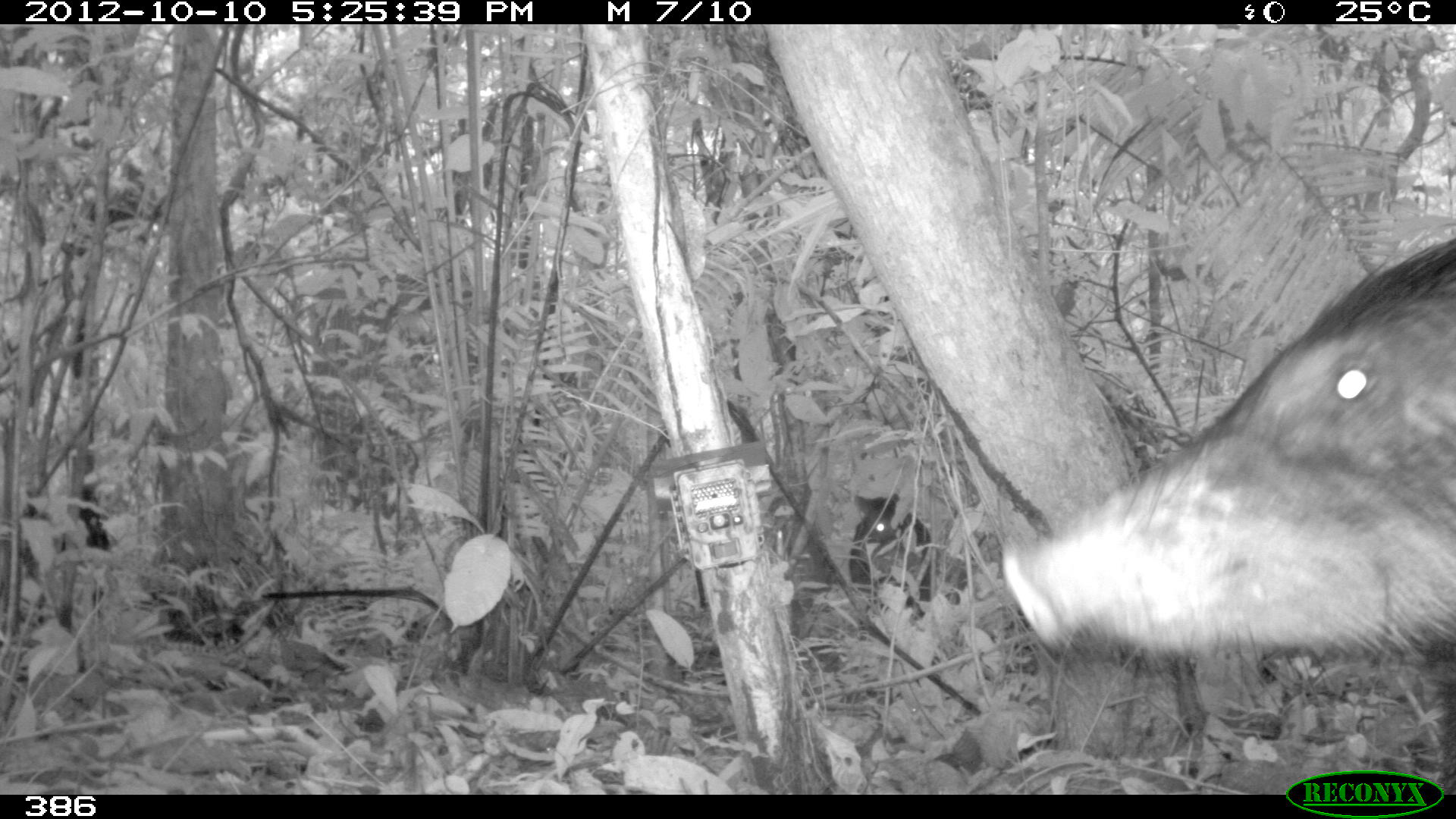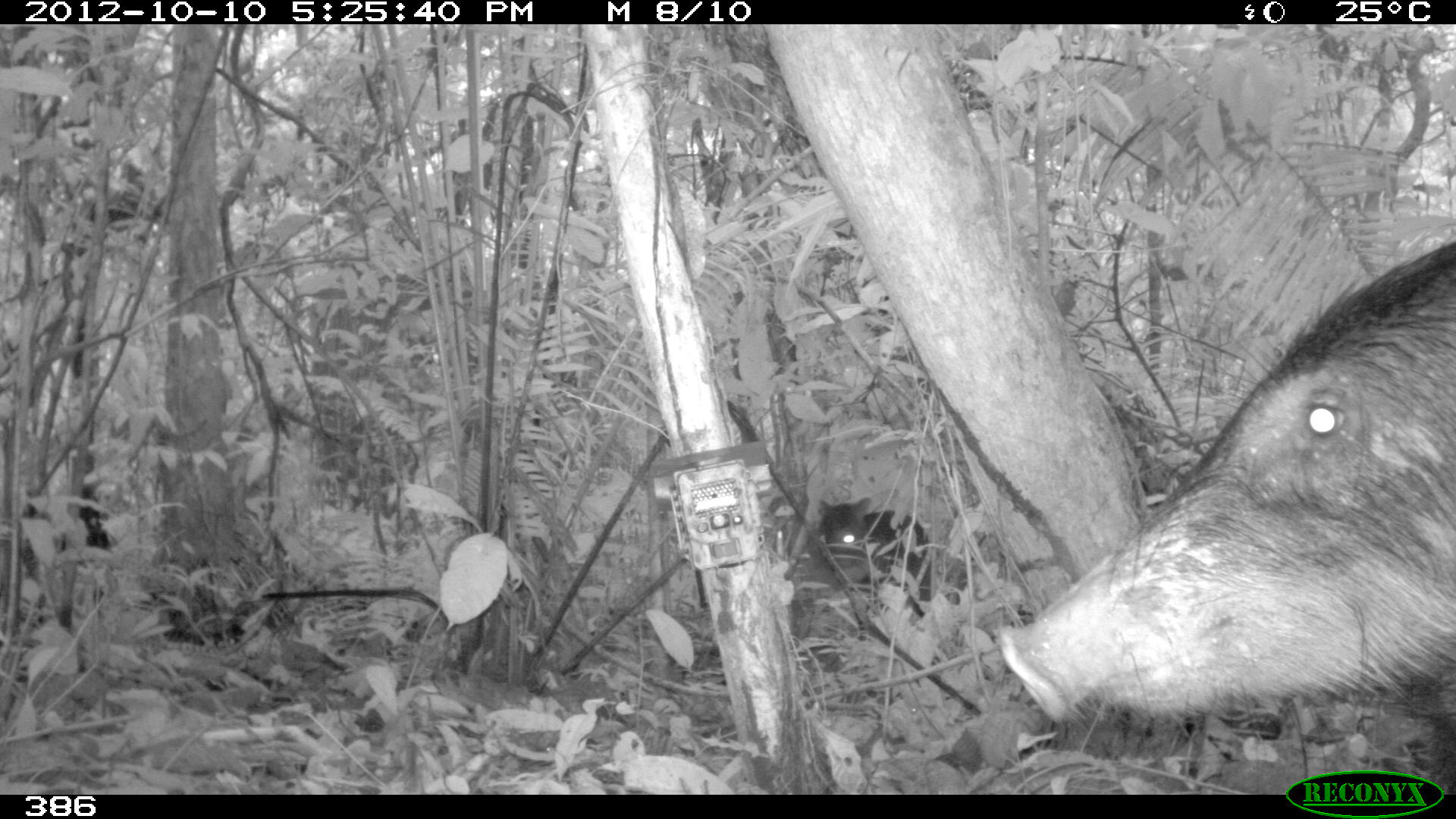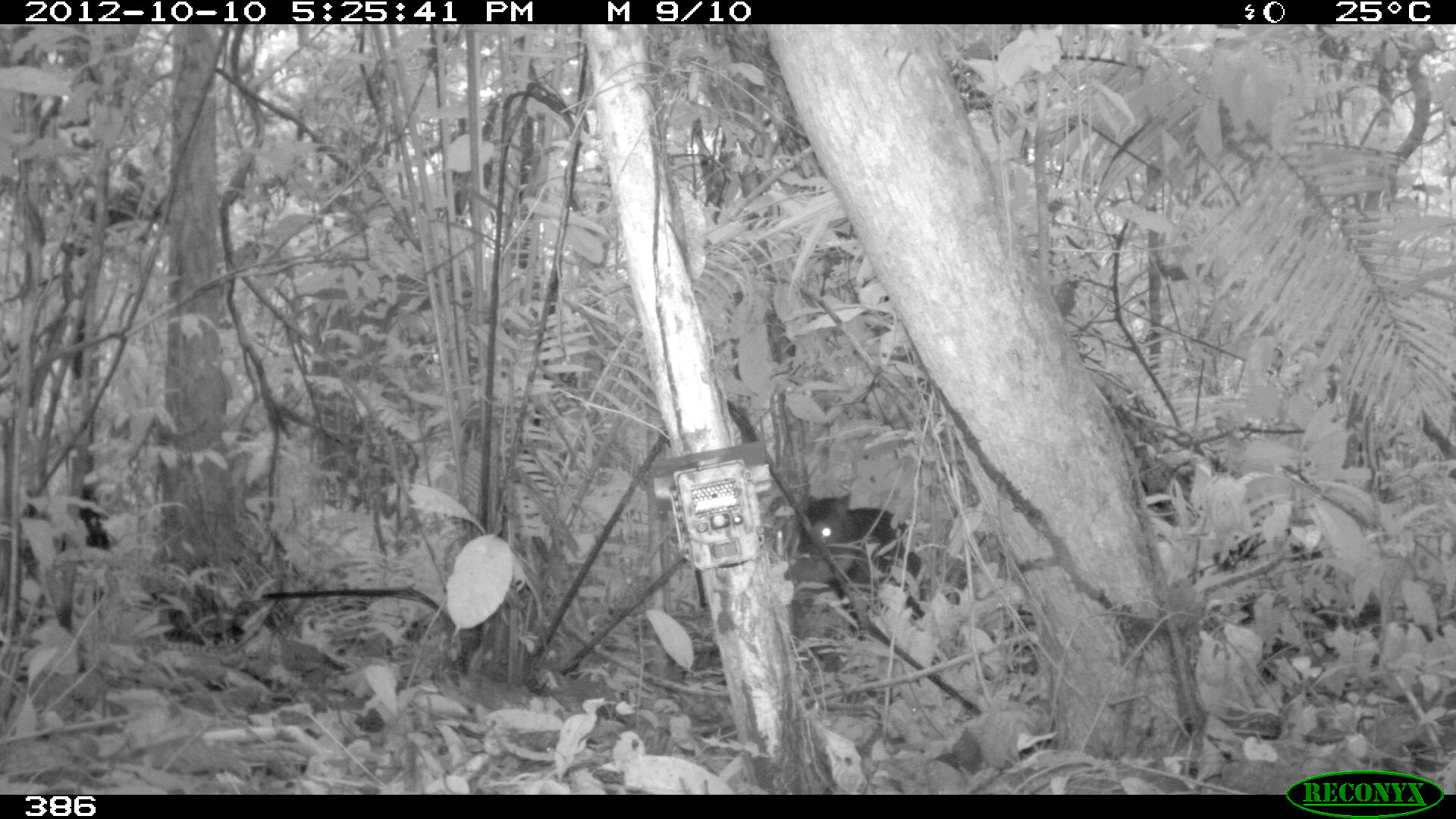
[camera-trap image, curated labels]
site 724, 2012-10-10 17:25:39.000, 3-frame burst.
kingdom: Animalia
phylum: Chordata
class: Mammalia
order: Artiodactyla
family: Tayassuidae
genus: Tayassu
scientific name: Tayassu pecari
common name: white-lipped peccary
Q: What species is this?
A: Tayassu pecari (white-lipped peccary).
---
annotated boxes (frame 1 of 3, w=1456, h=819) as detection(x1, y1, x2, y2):
tayassu pecari: detection(1000, 232, 1456, 793); detection(849, 493, 932, 608)